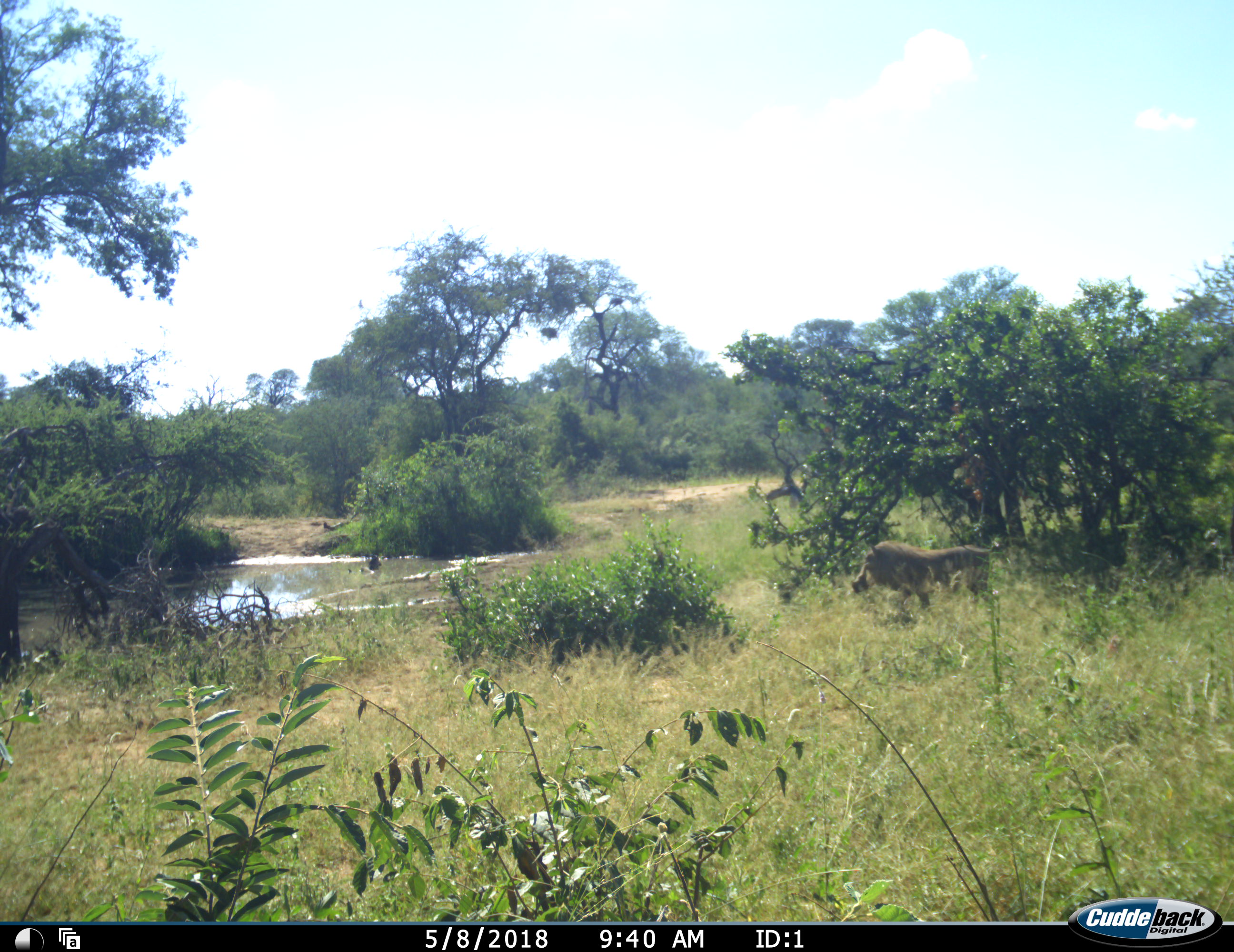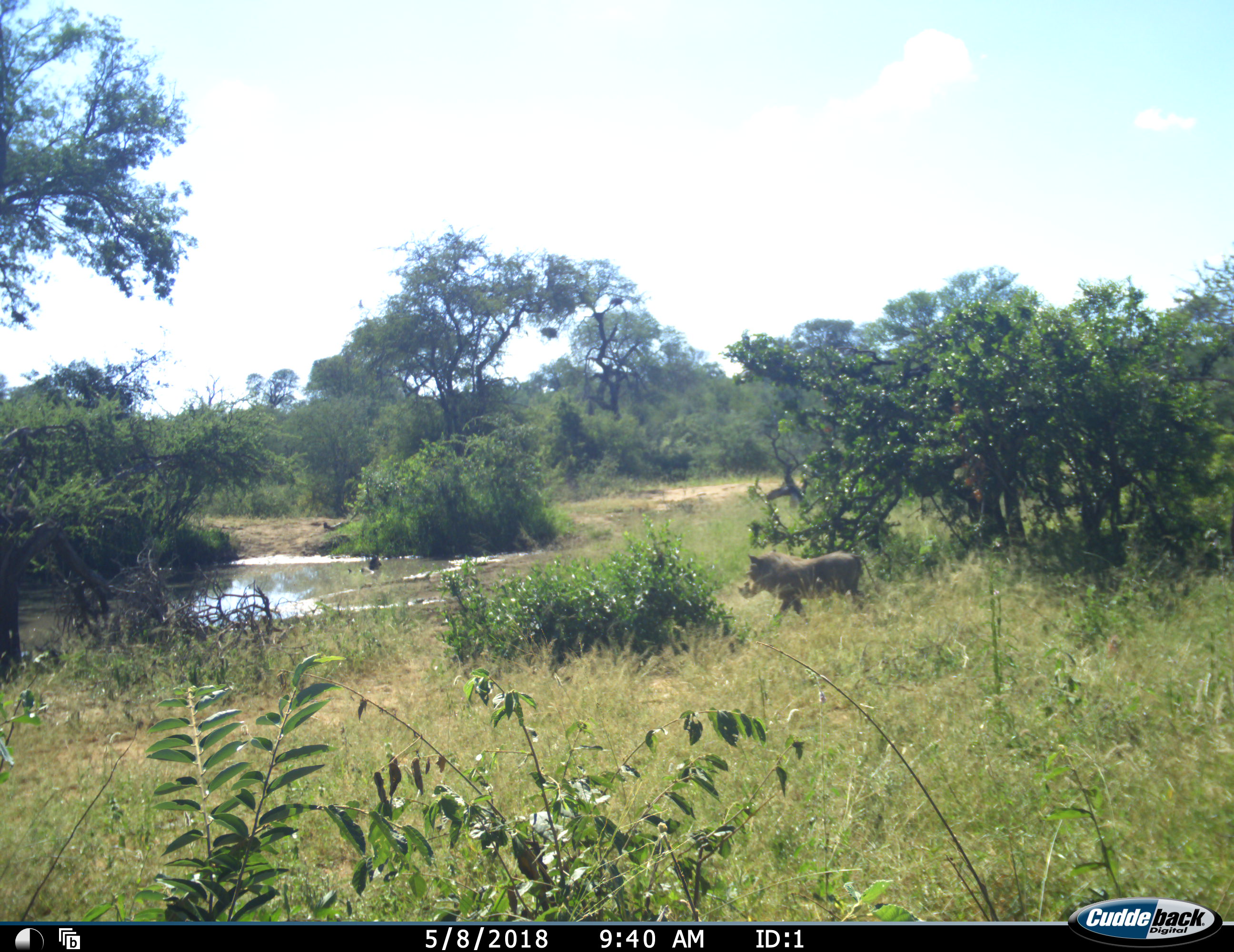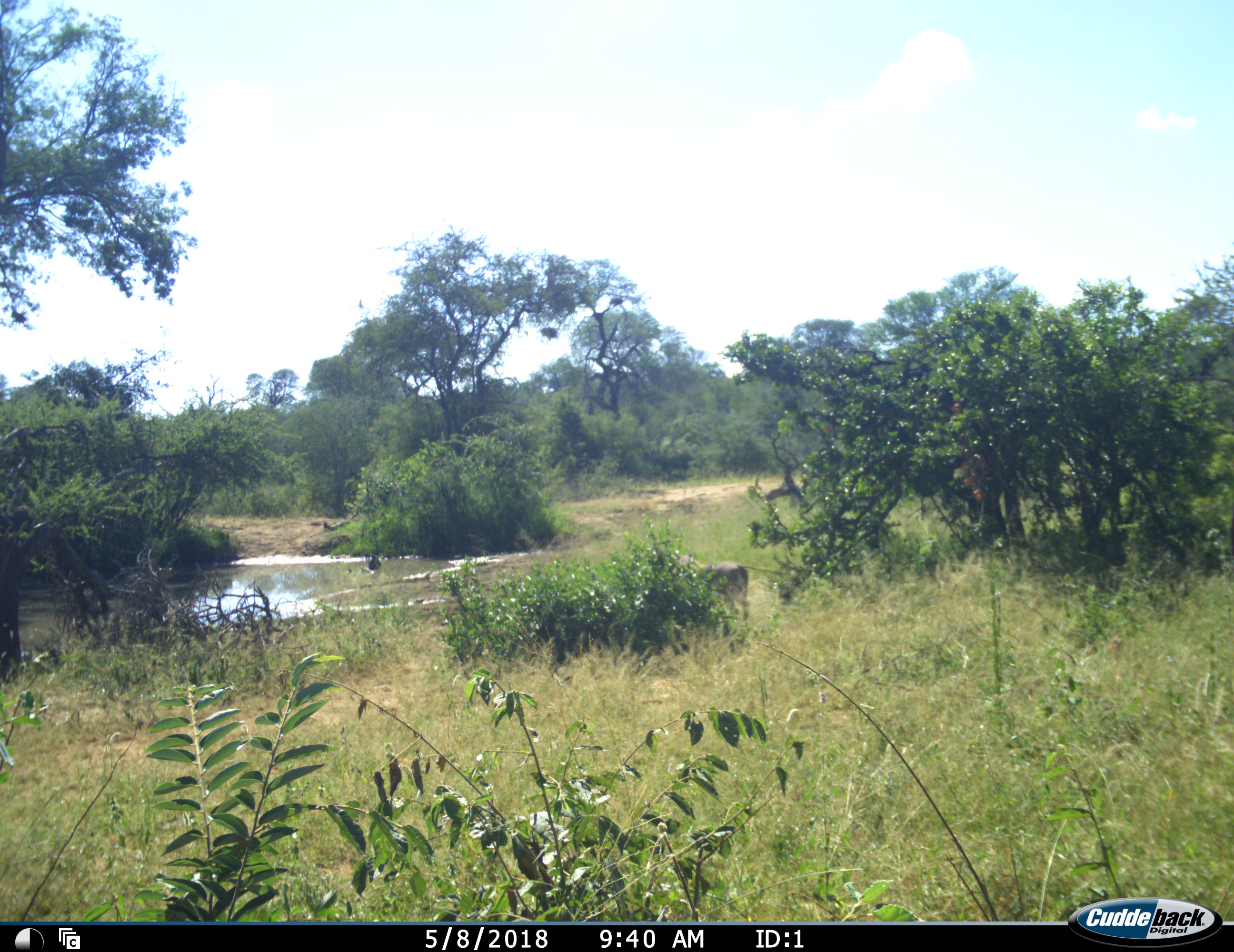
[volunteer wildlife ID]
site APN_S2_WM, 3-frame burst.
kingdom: Animalia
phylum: Chordata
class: Mammalia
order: Artiodactyla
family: Suidae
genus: Phacochoerus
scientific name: Phacochoerus africanus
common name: warthog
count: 1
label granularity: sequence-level